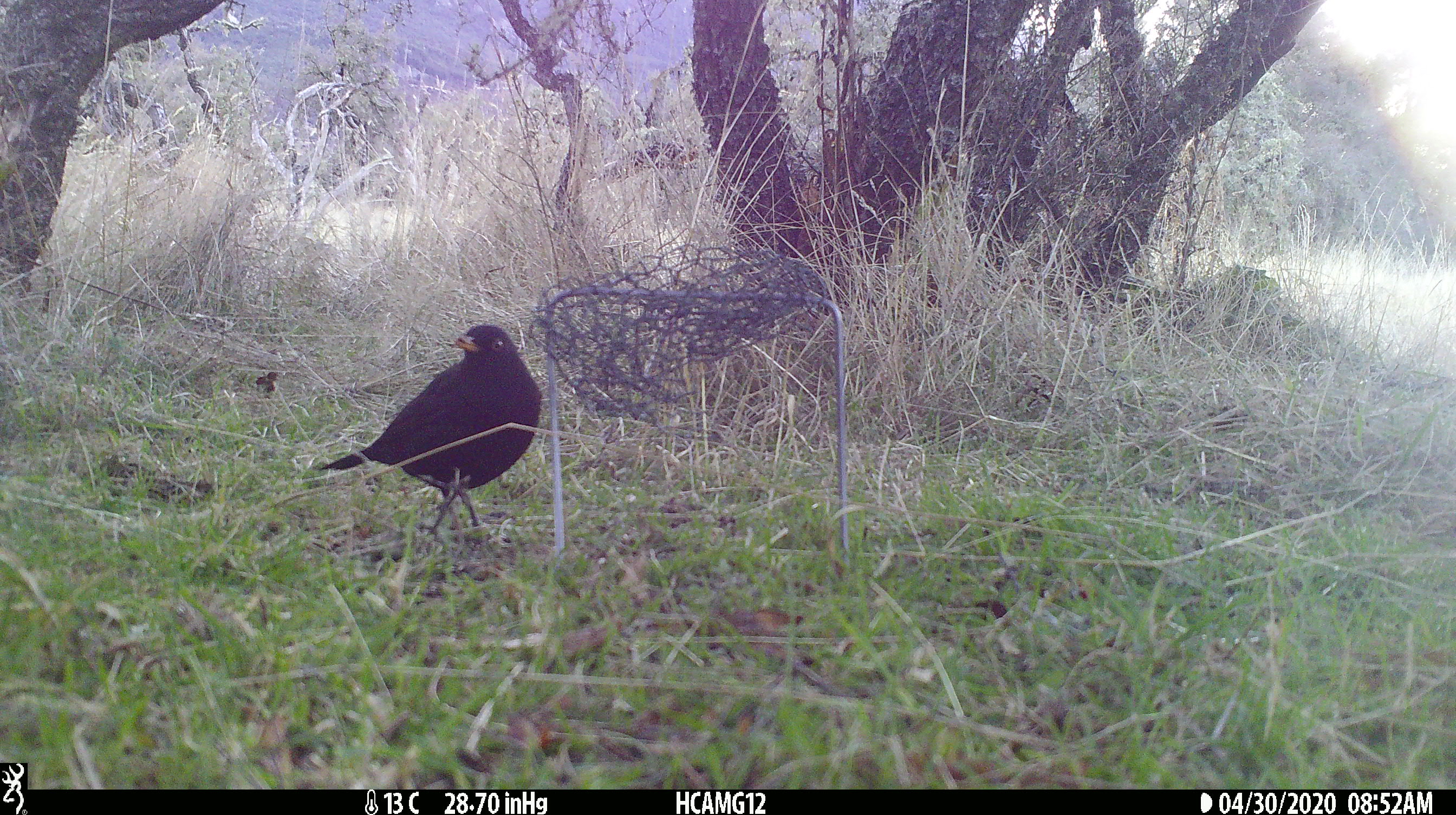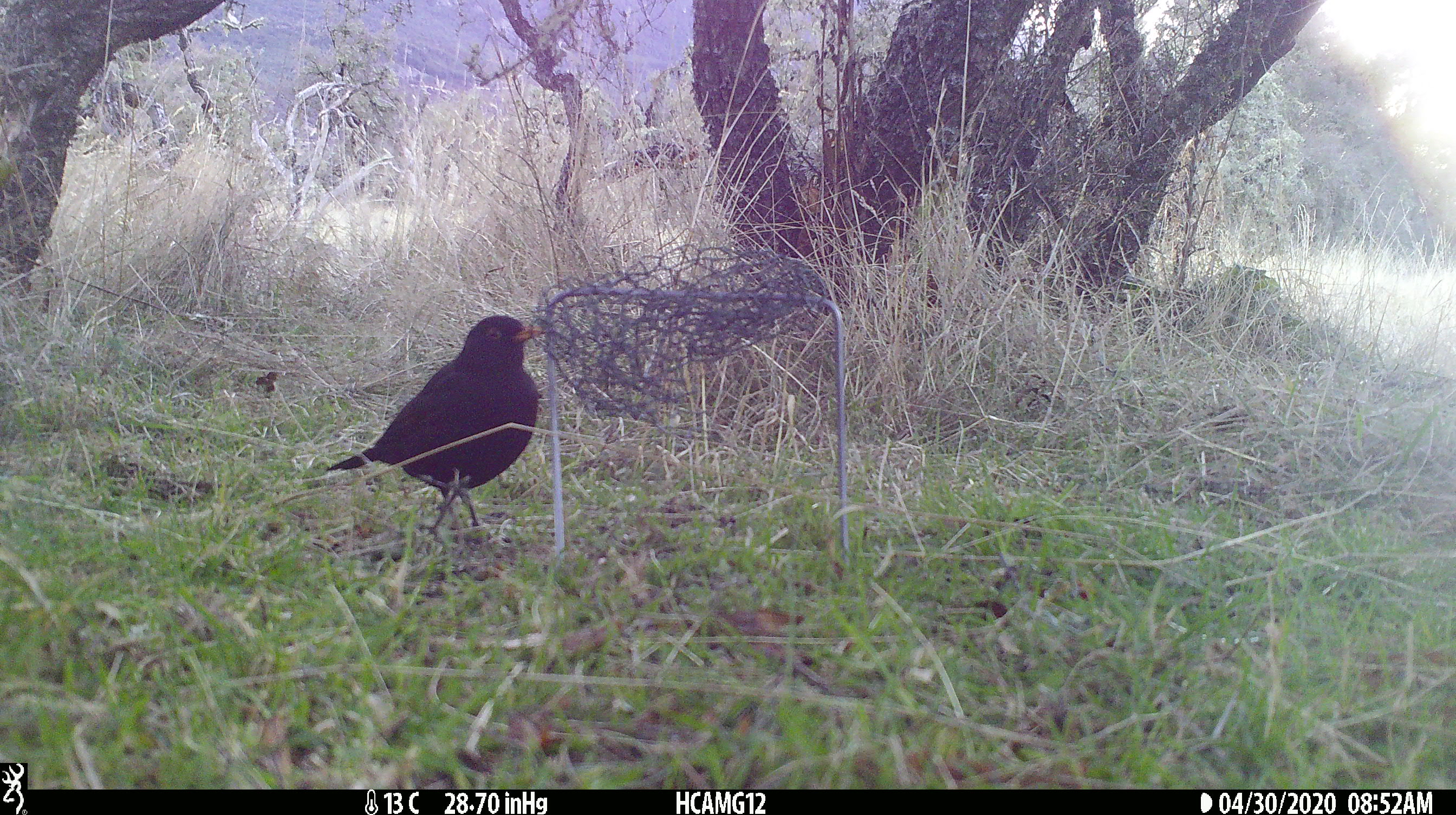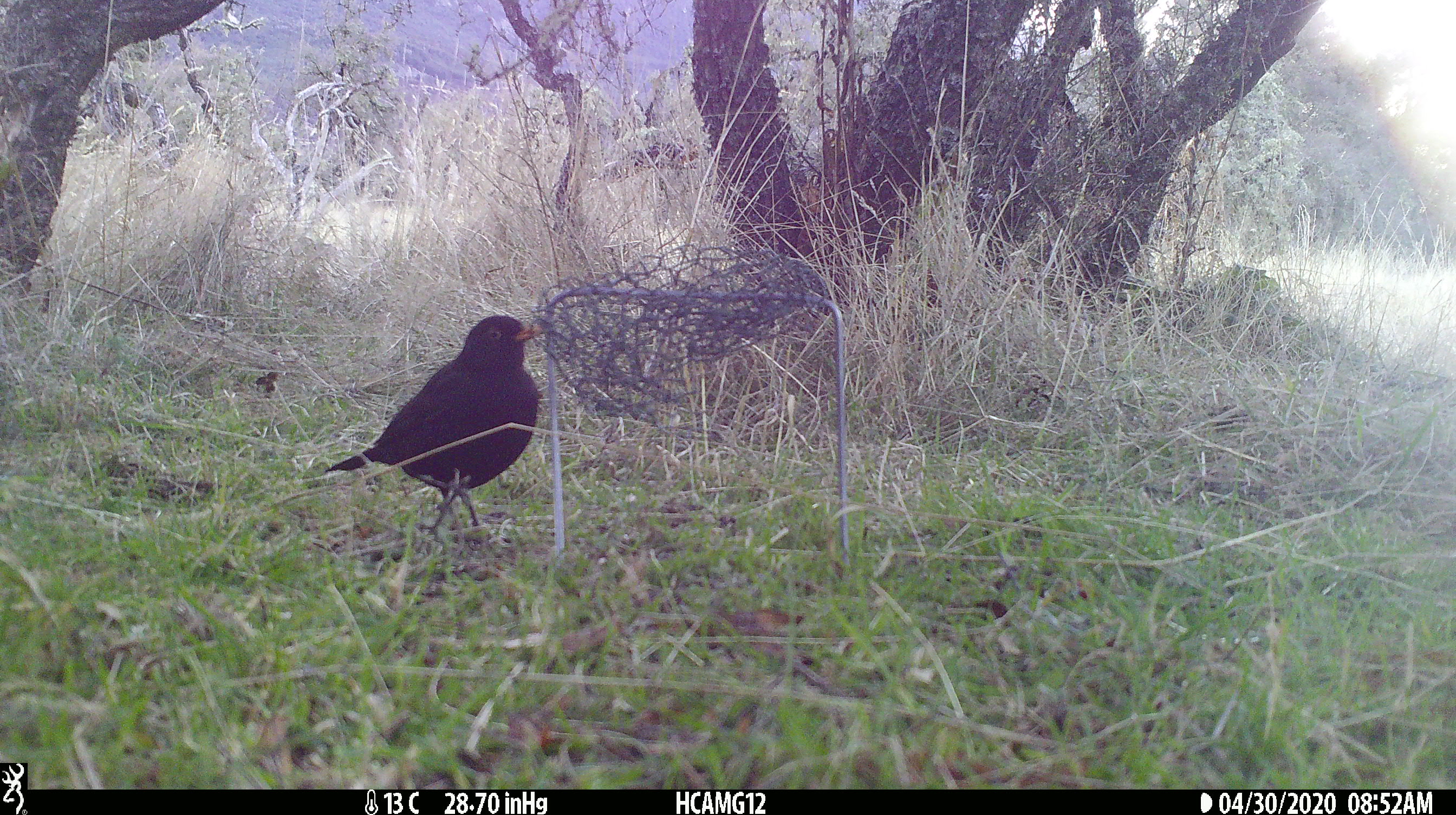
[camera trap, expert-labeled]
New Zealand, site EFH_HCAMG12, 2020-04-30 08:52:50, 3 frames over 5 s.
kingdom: Animalia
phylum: Chordata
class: Aves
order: Passeriformes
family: Turdidae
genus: Turdus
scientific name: Turdus merula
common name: eurasian blackbird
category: blackbird